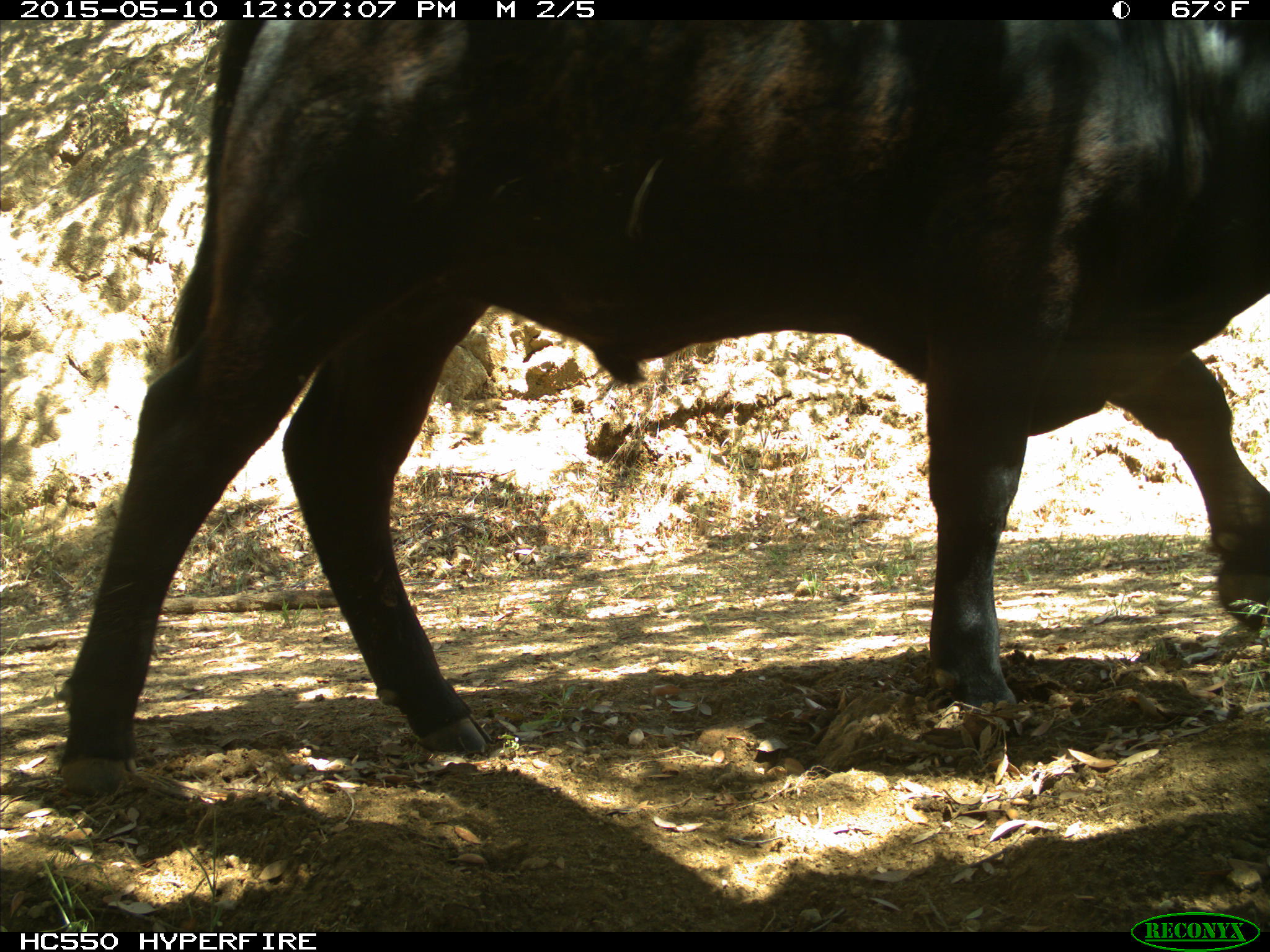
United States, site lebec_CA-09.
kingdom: Animalia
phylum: Chordata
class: Mammalia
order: Artiodactyla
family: Bovidae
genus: Bos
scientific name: Bos taurus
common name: domestic cow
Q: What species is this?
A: Bos taurus (domestic cow).